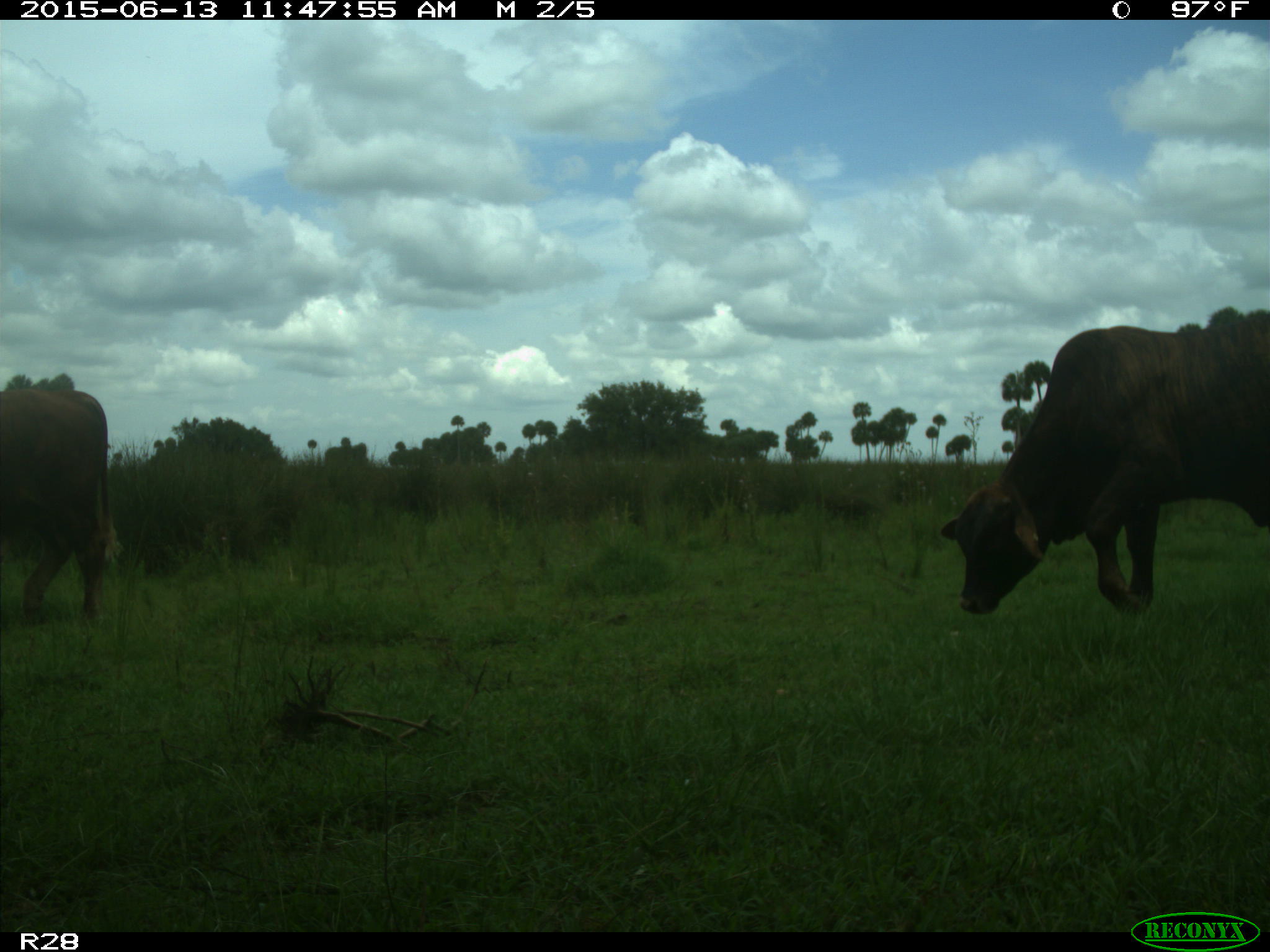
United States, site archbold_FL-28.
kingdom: Animalia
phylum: Chordata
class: Mammalia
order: Artiodactyla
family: Bovidae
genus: Bos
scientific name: Bos taurus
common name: domestic cow